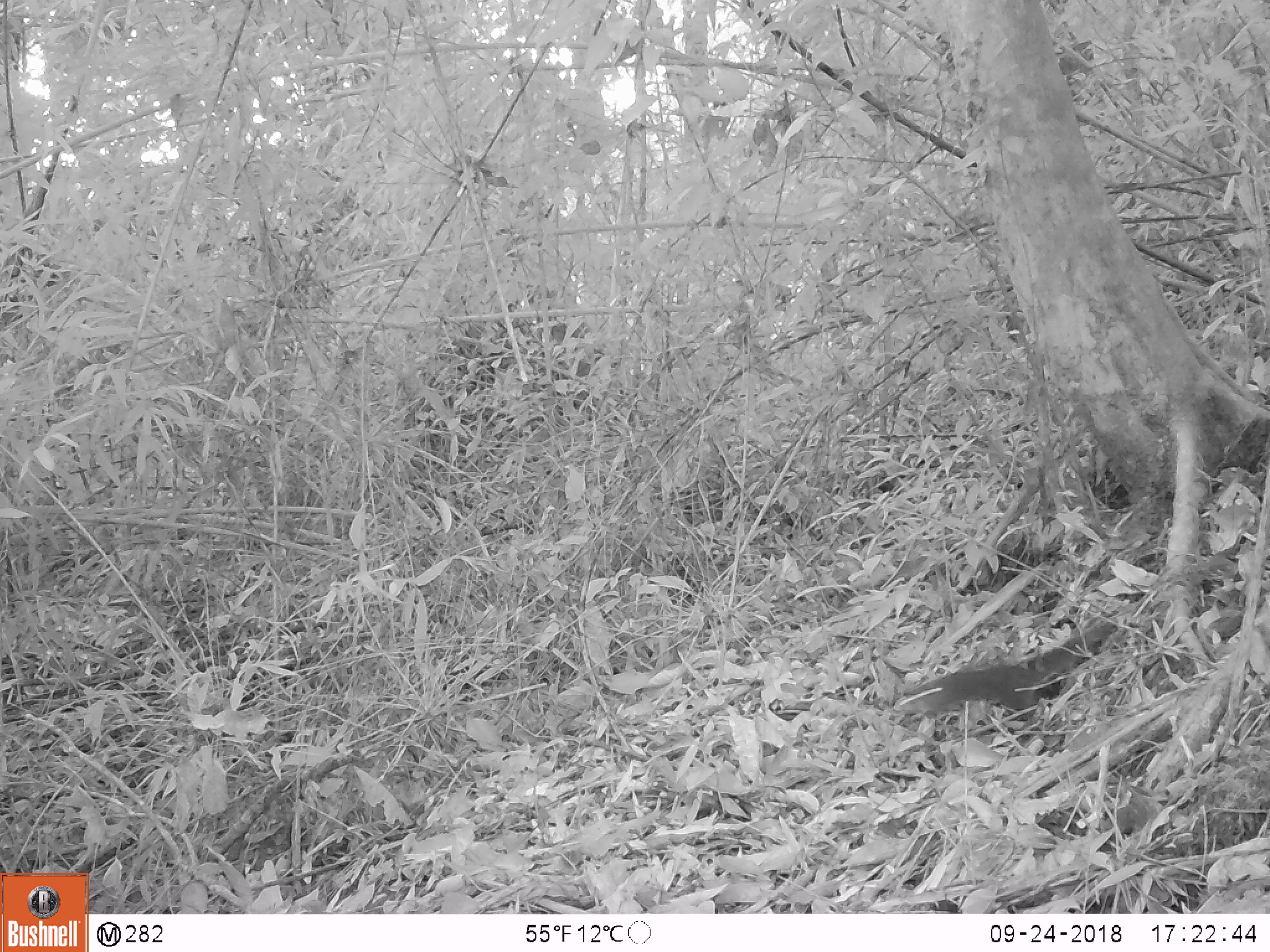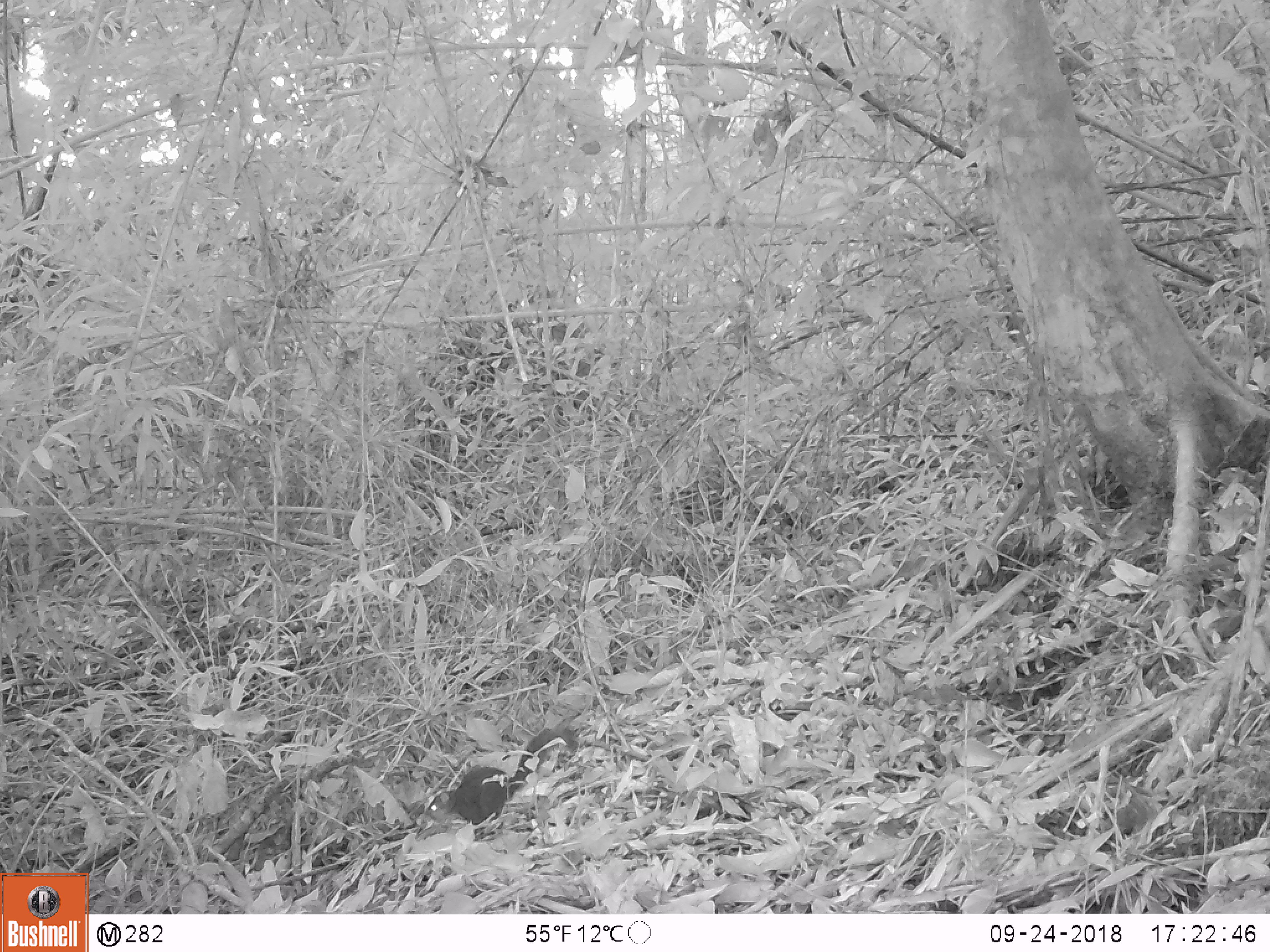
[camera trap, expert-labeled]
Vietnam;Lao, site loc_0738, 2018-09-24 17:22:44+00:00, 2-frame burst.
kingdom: Animalia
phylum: Chordata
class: Mammalia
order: Rodentia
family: Sciuridae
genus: Sciurus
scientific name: Sciurus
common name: squirrel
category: unidentified squirrel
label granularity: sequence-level